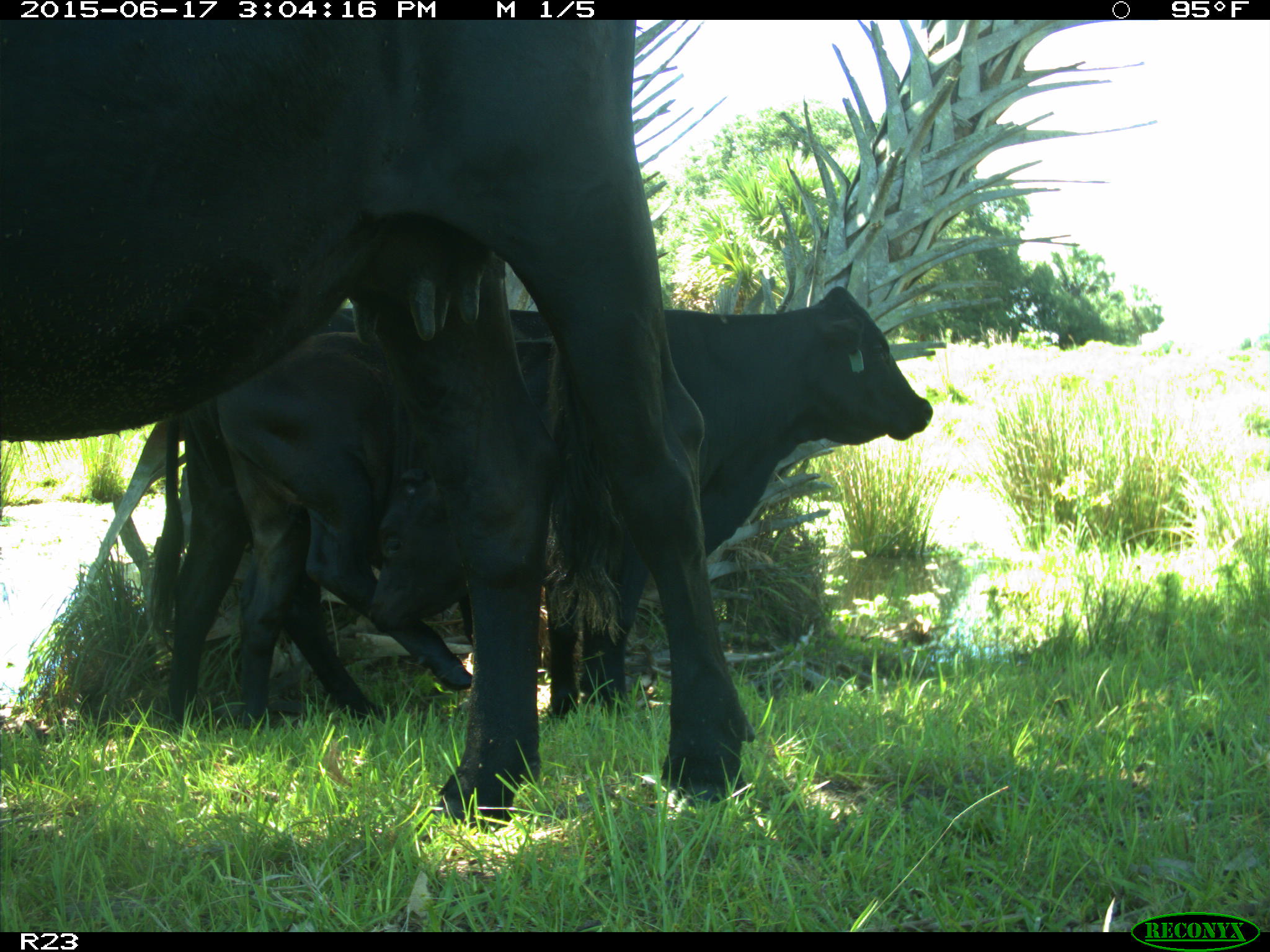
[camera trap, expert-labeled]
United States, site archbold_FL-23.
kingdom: Animalia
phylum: Chordata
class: Mammalia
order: Artiodactyla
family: Bovidae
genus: Bos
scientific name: Bos taurus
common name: domestic cow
Bos taurus (domestic cow).